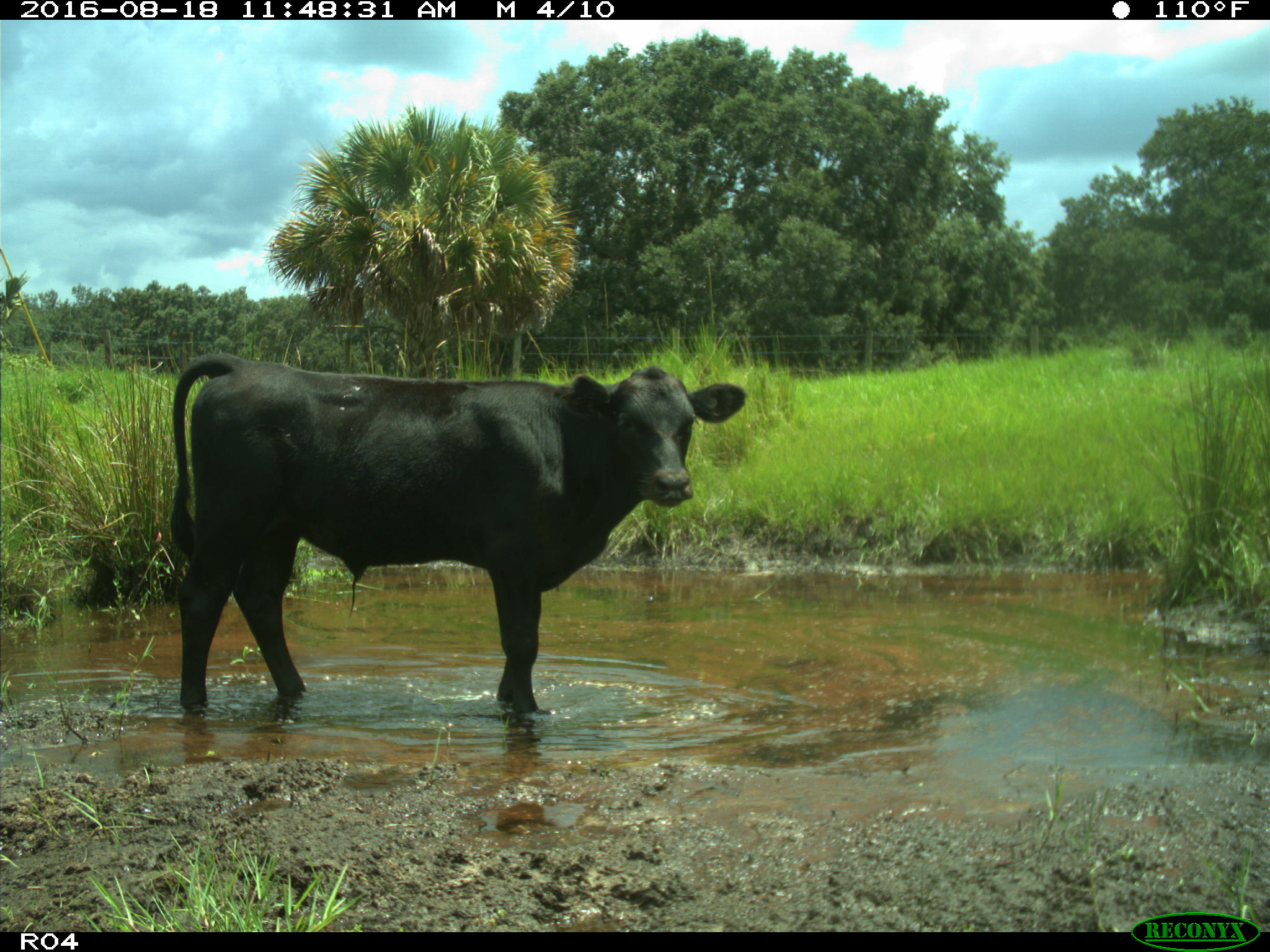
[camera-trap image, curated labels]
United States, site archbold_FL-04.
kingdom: Animalia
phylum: Chordata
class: Mammalia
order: Artiodactyla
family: Bovidae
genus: Bos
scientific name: Bos taurus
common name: domestic cow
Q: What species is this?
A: Bos taurus (domestic cow).